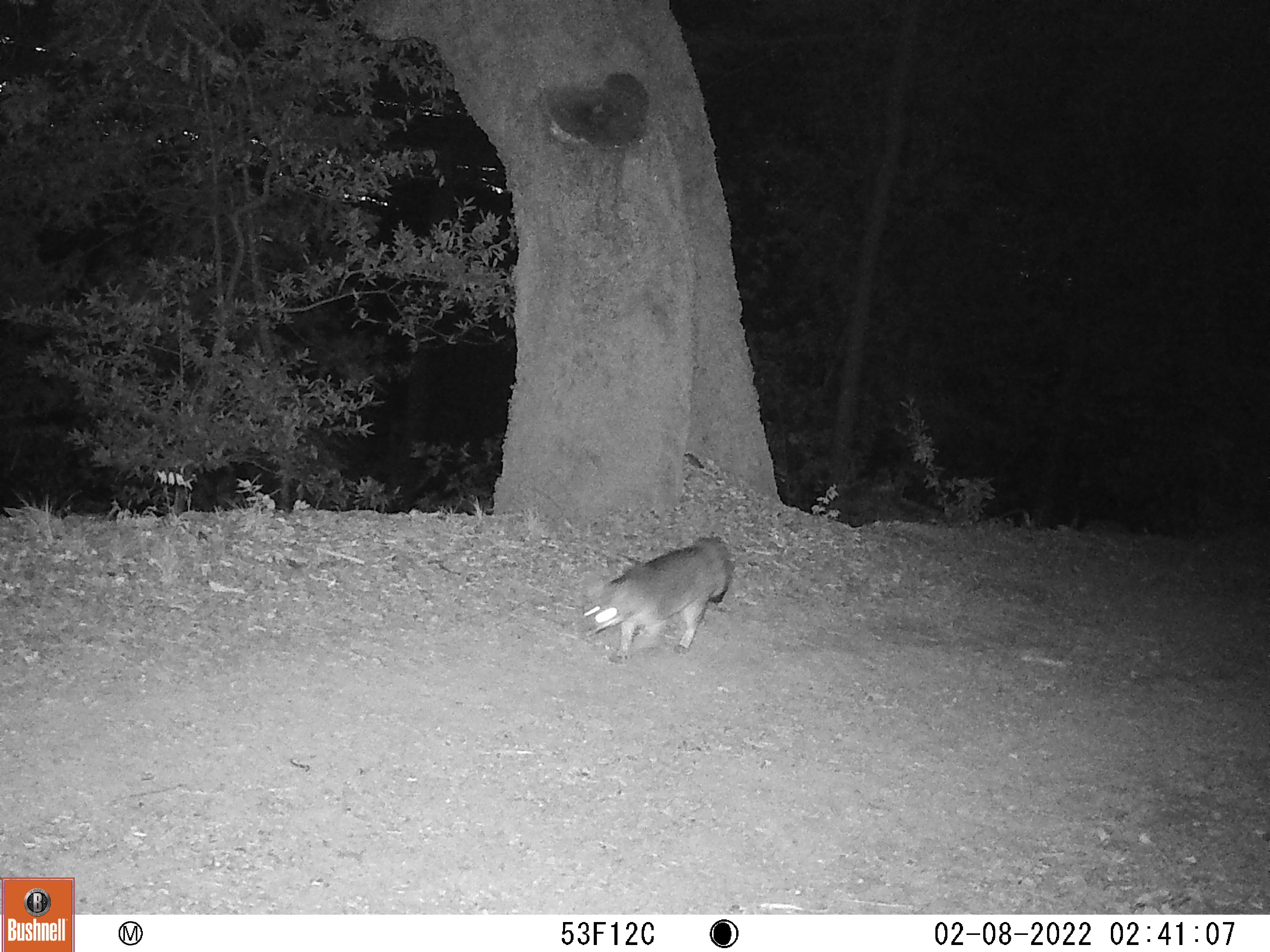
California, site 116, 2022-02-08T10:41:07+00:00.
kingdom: Animalia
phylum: Chordata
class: Mammalia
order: Carnivora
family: Canidae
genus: Urocyon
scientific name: Urocyon cinereoargenteus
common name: gray fox